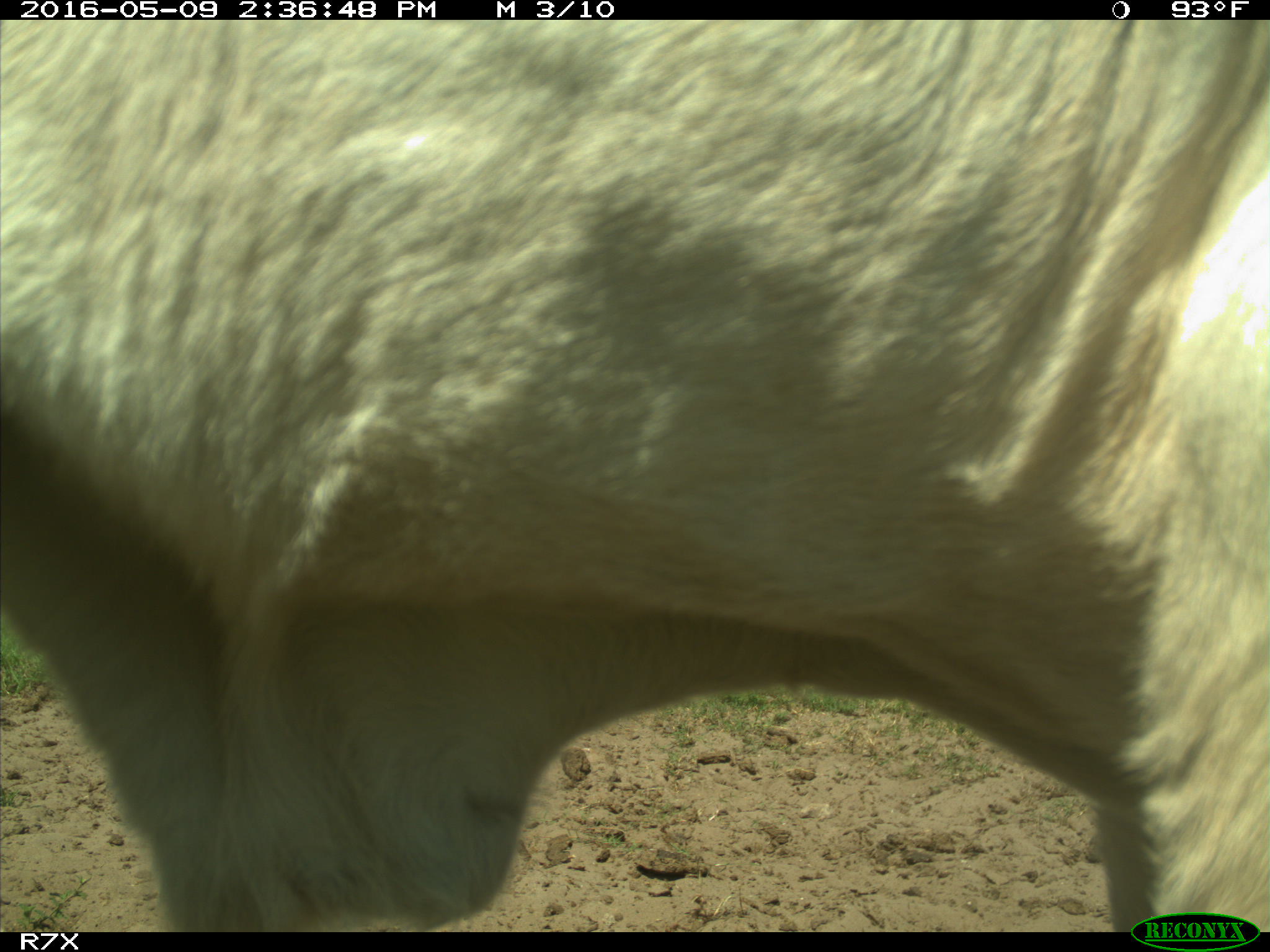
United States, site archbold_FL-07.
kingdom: Animalia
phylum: Chordata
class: Mammalia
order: Artiodactyla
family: Bovidae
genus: Bos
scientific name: Bos taurus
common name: domestic cow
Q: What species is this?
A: Bos taurus (domestic cow).